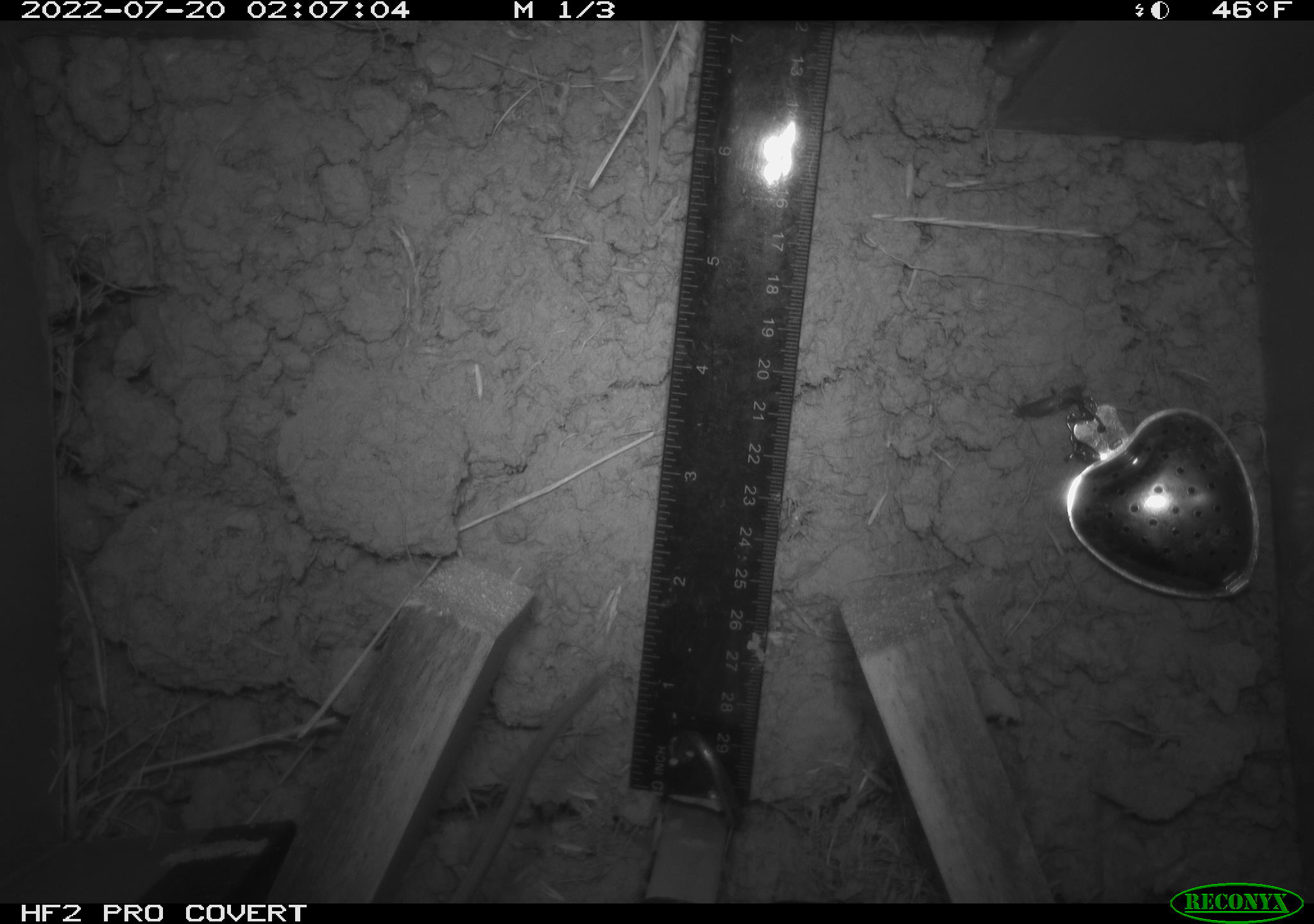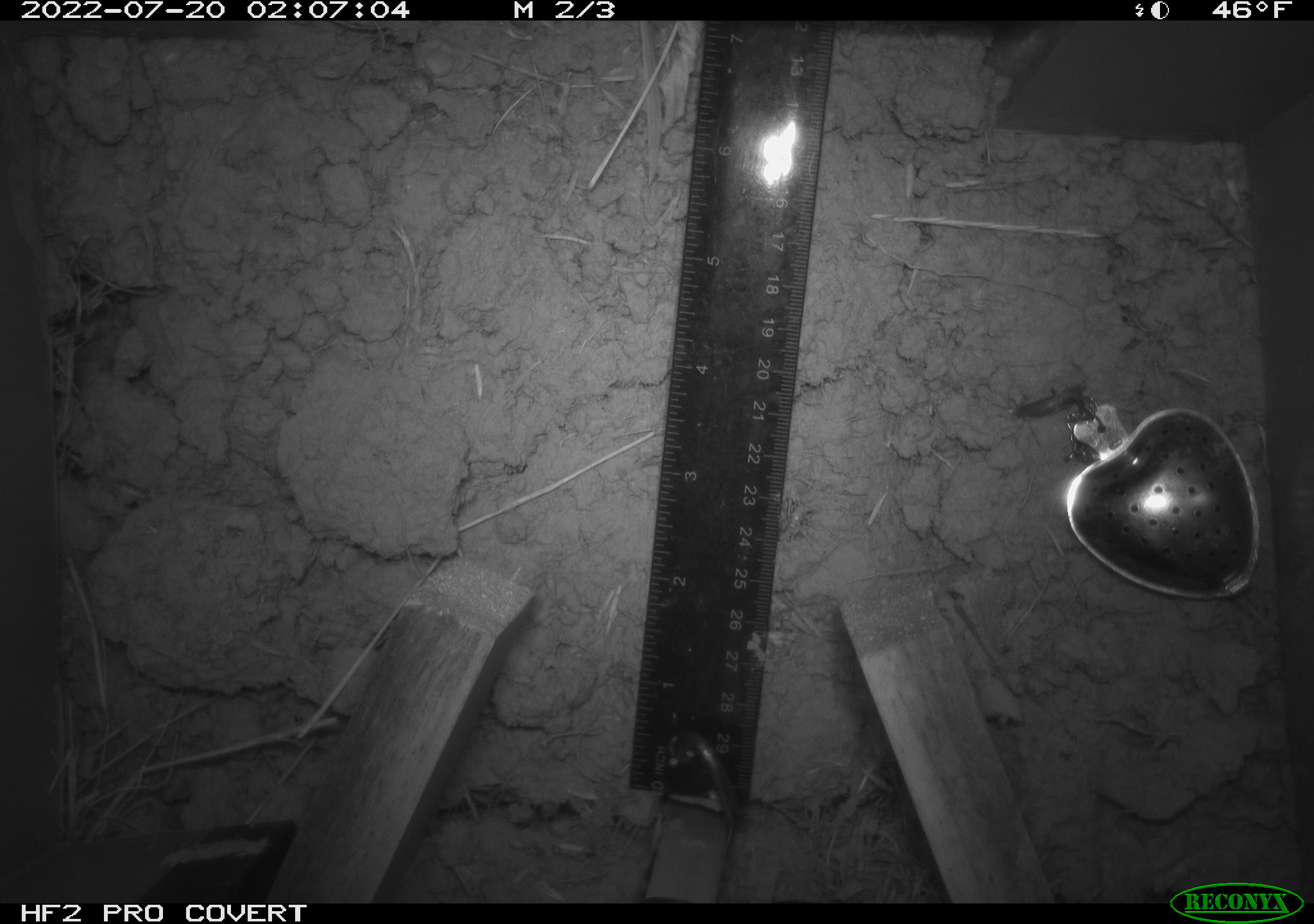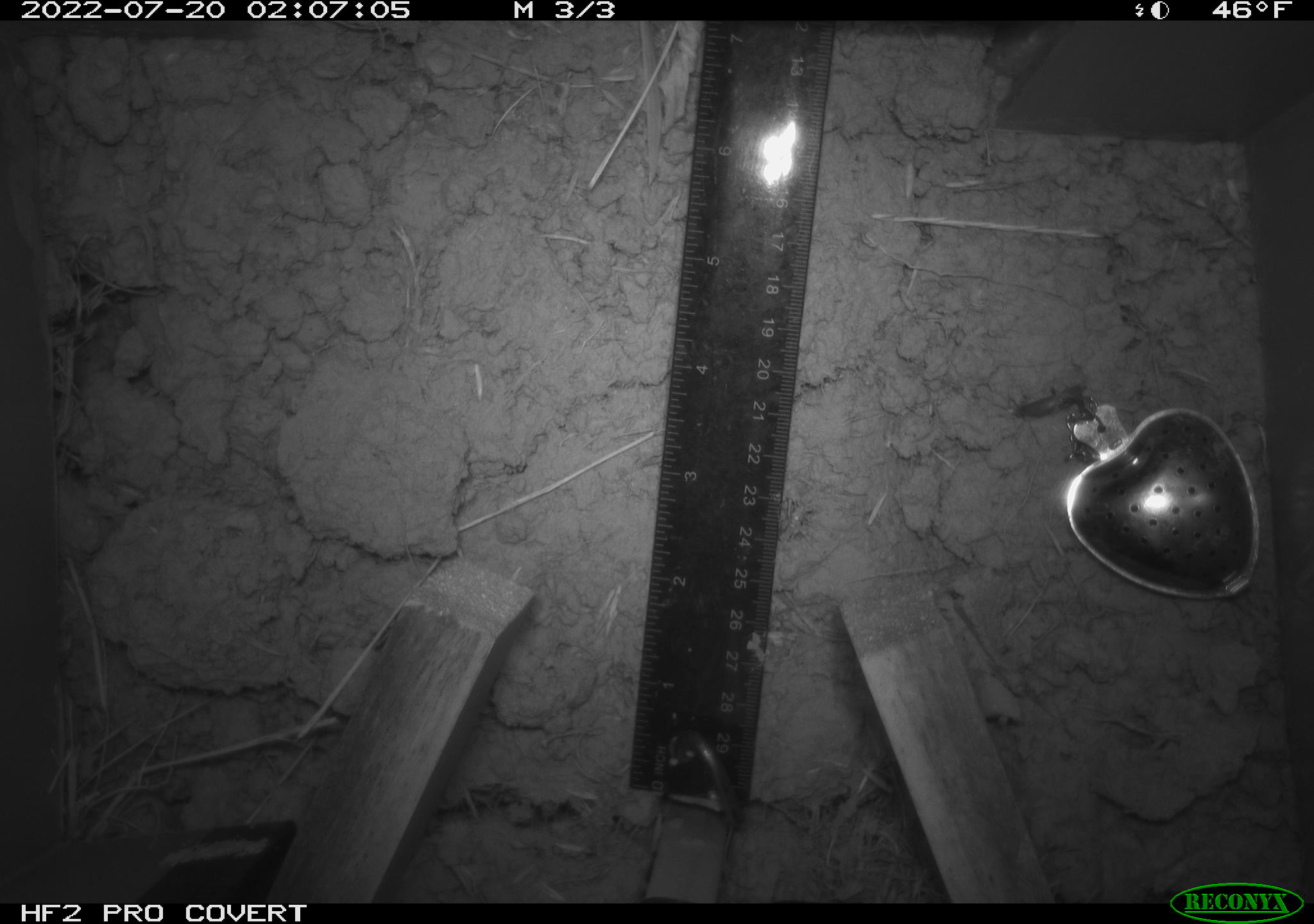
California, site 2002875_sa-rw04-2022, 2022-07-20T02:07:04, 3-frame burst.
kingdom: Animalia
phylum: Chordata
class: Mammalia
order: Rodentia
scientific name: Rodentia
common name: mouse species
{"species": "mouse species (Rodentia)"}